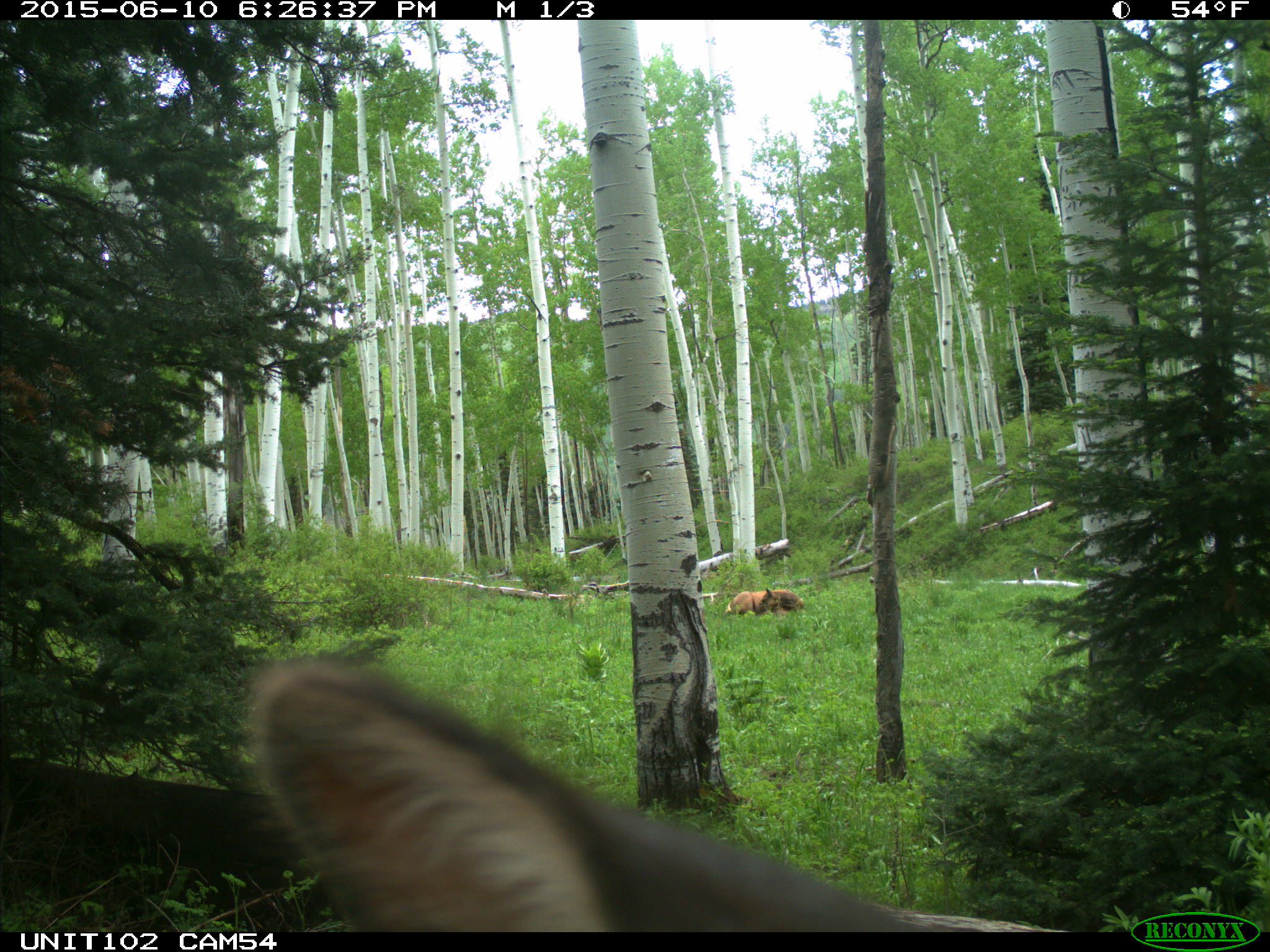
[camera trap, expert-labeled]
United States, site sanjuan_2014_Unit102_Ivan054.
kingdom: Animalia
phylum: Chordata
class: Mammalia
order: Artiodactyla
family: Cervidae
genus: Cervus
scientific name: Cervus elaphus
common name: red deer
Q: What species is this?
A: Cervus elaphus (red deer).